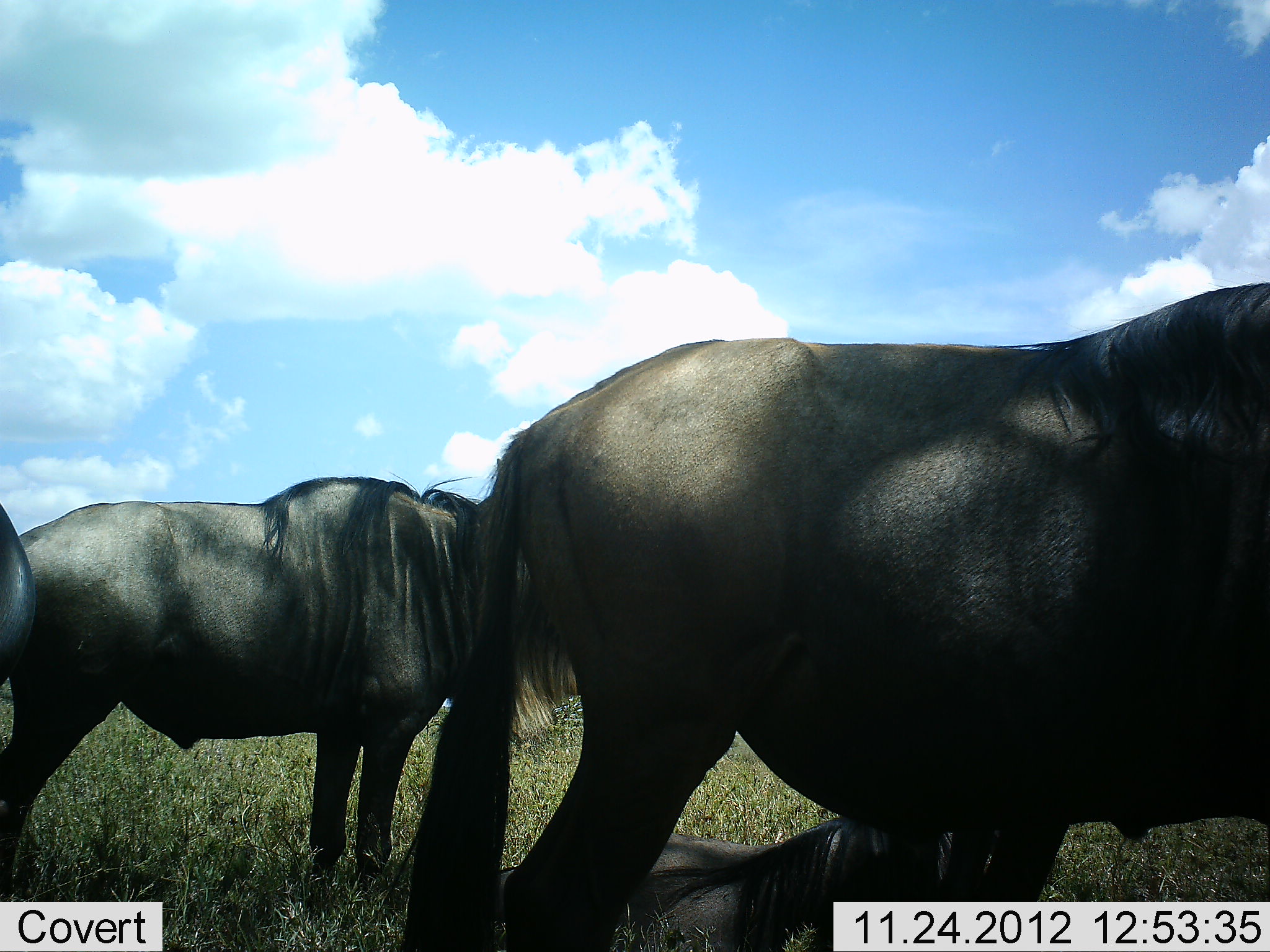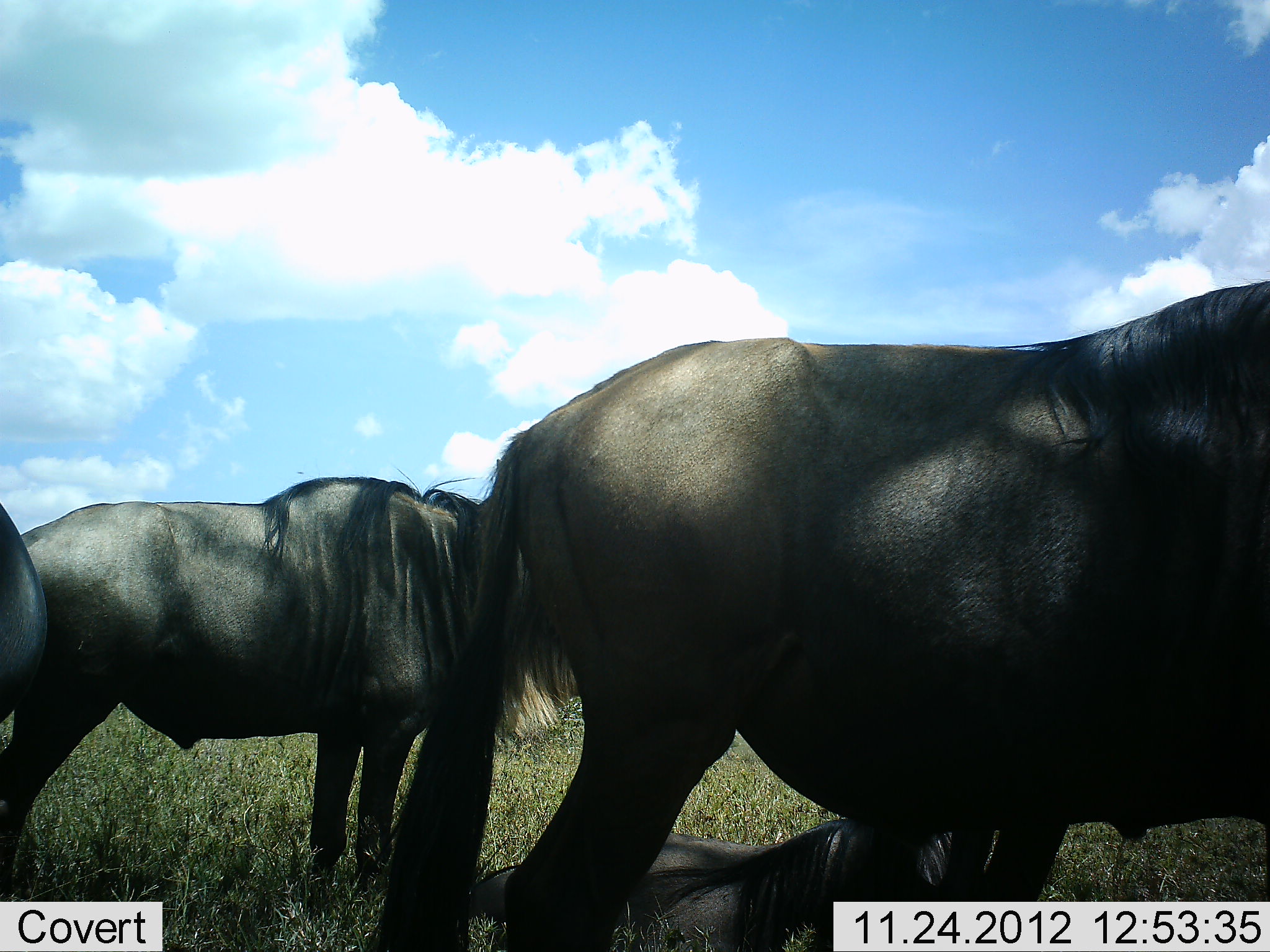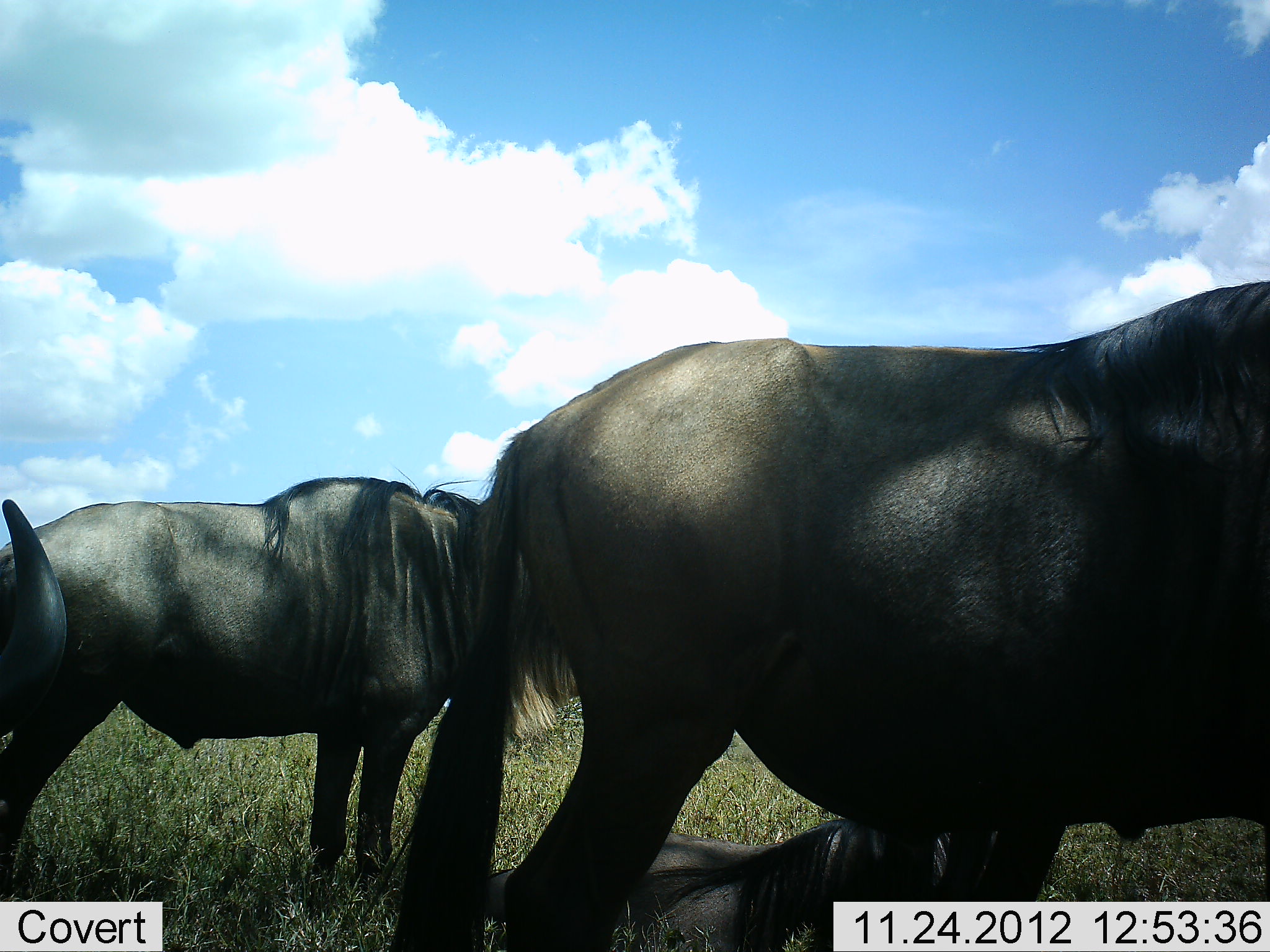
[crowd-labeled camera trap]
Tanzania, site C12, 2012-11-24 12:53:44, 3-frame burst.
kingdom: Animalia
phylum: Chordata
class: Mammalia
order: Artiodactyla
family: Bovidae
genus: Connochaetes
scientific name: Connochaetes taurinus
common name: blue wildebeest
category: wildebeest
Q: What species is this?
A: Wildebeest (blue wildebeest) (Connochaetes taurinus).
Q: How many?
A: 4.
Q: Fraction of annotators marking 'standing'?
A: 100%.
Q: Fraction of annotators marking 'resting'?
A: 80%.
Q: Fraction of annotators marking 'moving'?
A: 0%.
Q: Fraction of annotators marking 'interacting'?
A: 0%.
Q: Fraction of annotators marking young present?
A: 0%.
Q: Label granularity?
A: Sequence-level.